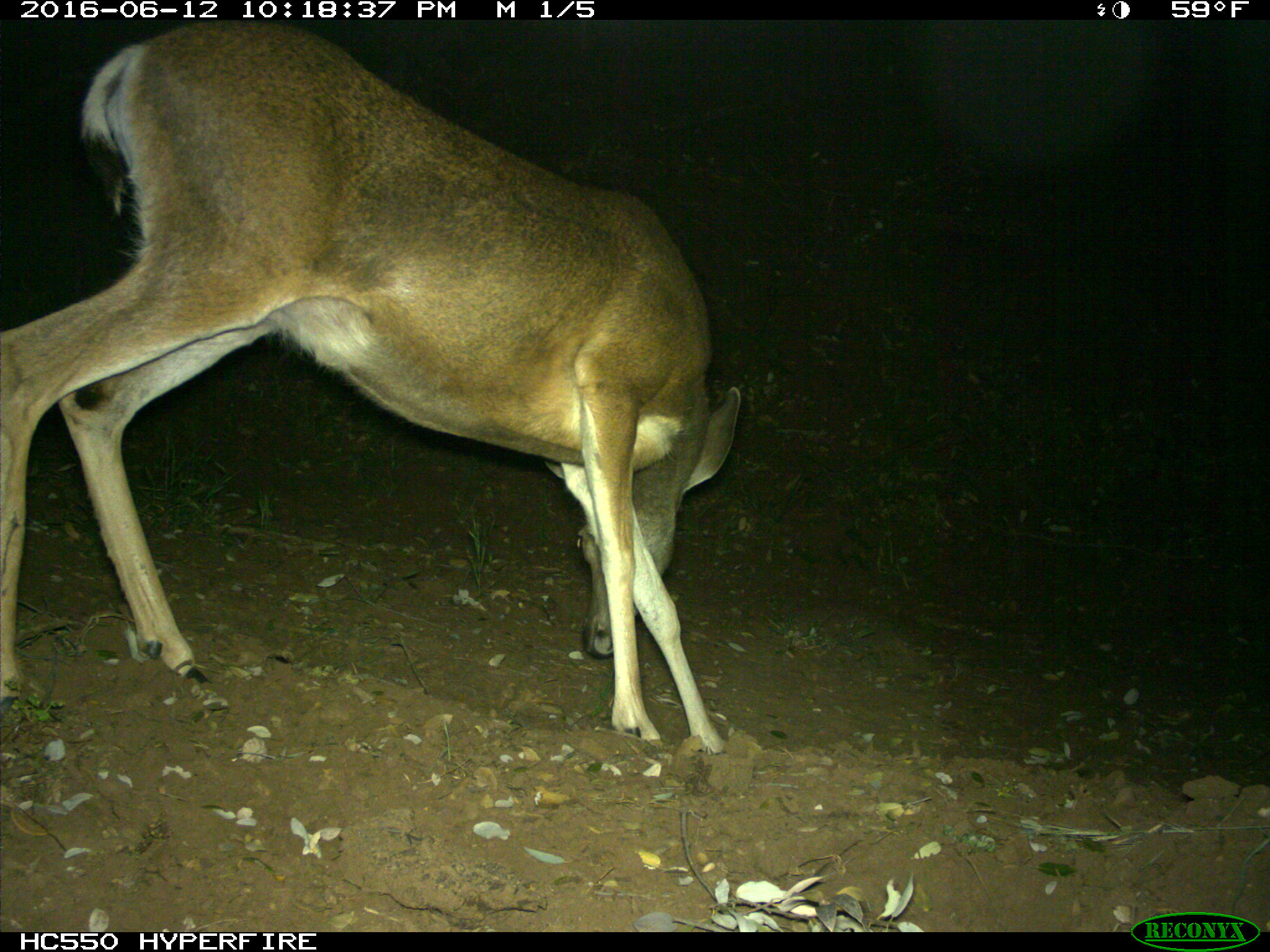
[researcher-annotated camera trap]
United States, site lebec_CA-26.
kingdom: Animalia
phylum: Chordata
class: Mammalia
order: Artiodactyla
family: Cervidae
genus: Odocoileus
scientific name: Odocoileus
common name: deer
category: unidentified deer